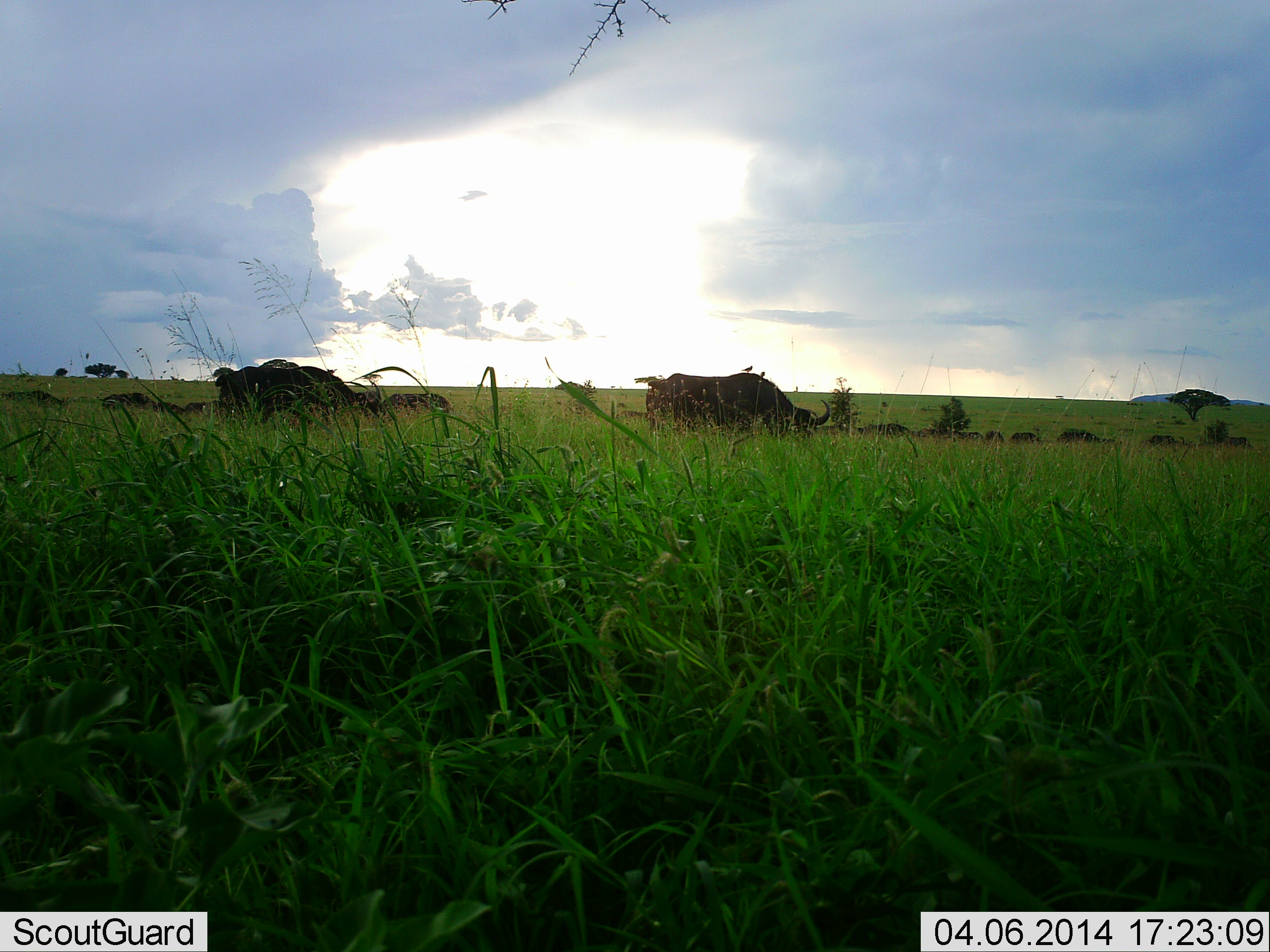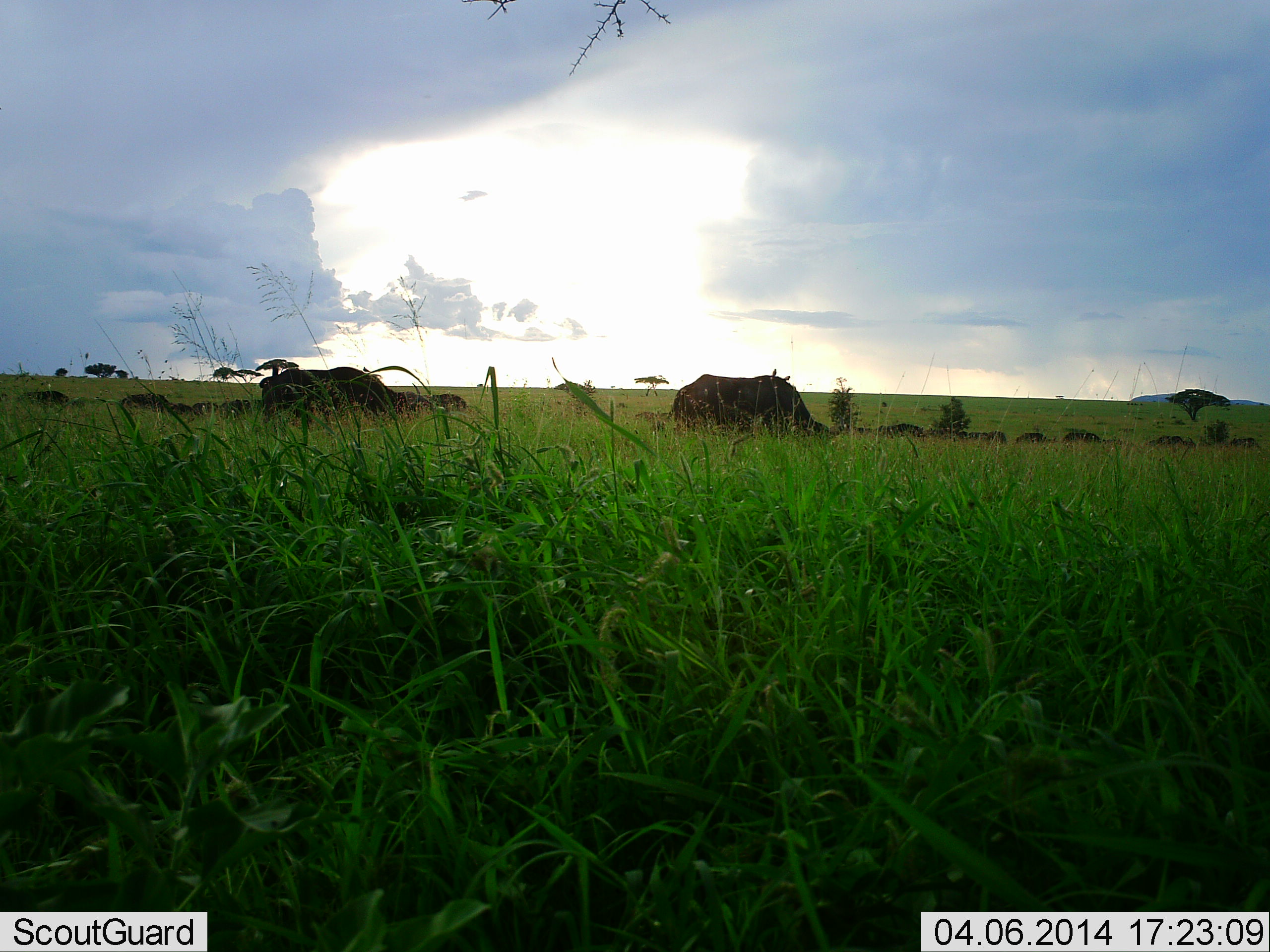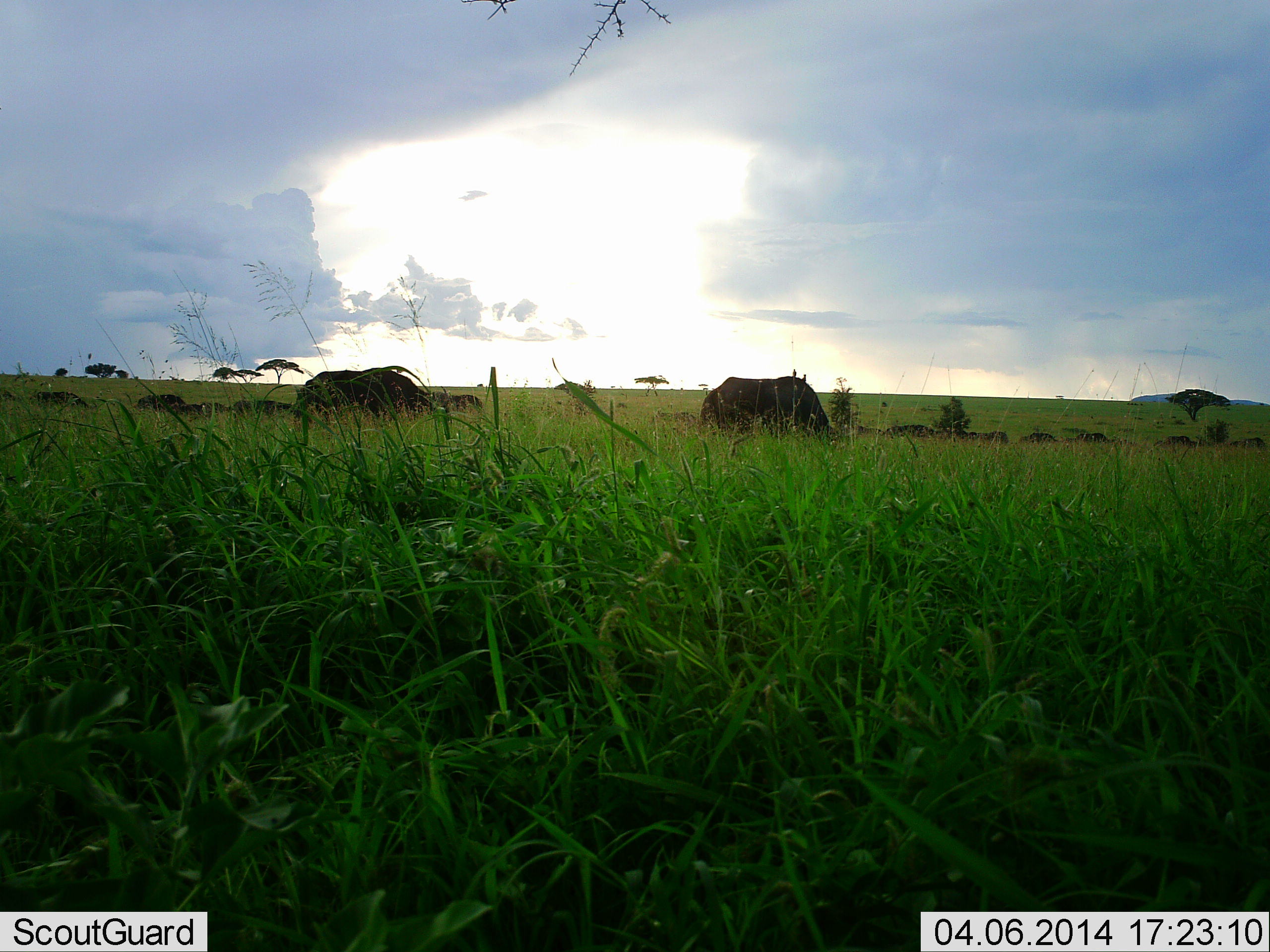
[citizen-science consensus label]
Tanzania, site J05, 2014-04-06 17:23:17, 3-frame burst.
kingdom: Animalia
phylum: Chordata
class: Mammalia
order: Artiodactyla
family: Bovidae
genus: Syncerus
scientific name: Syncerus caffer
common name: cape buffalo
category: buffalo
Buffalo (cape buffalo) (Syncerus caffer), count 11-50. Behavior (volunteer vote fractions): standing 27%, resting 0%, moving 64%, interacting 0%. Young present (vote fraction): 0%. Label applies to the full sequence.